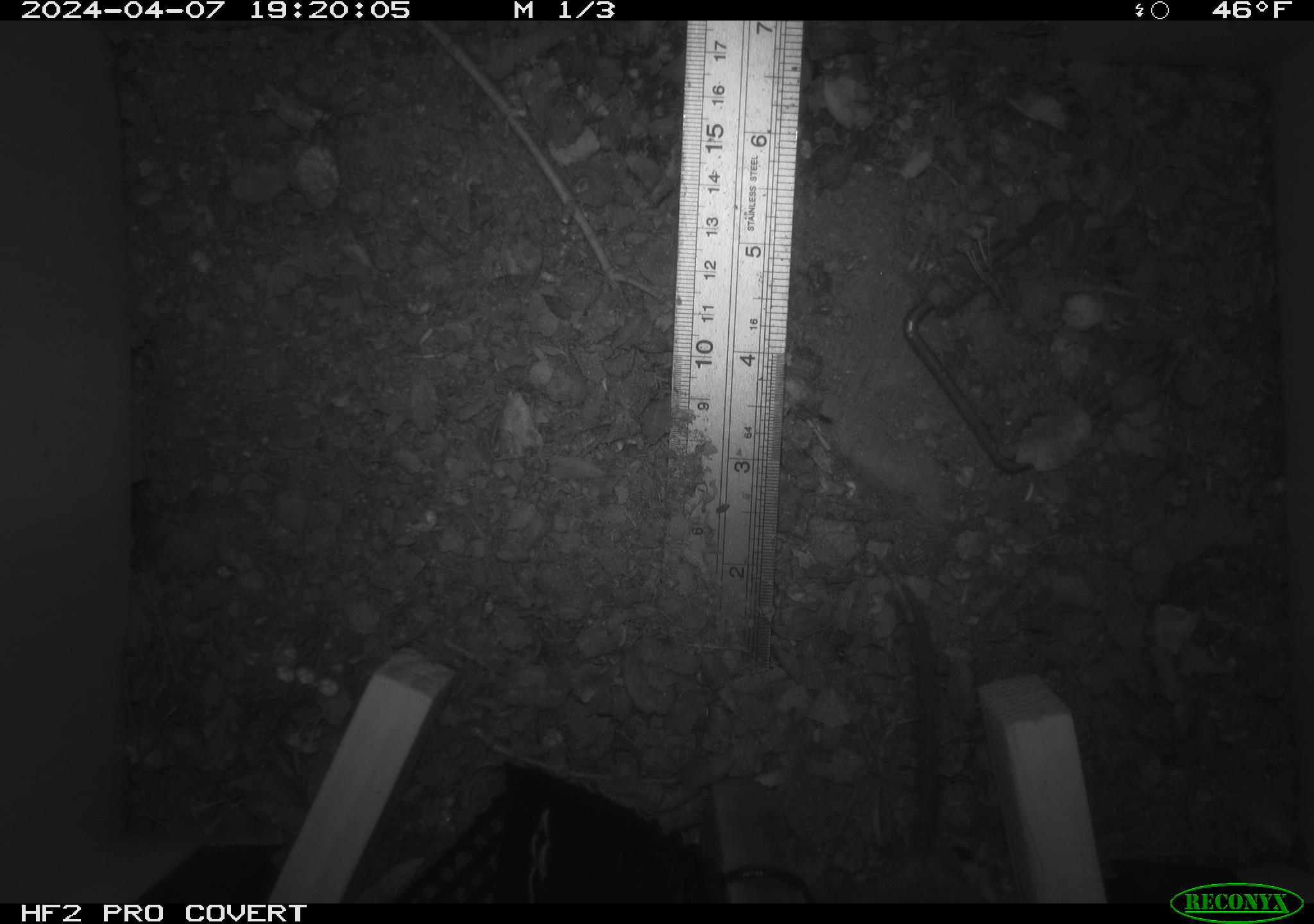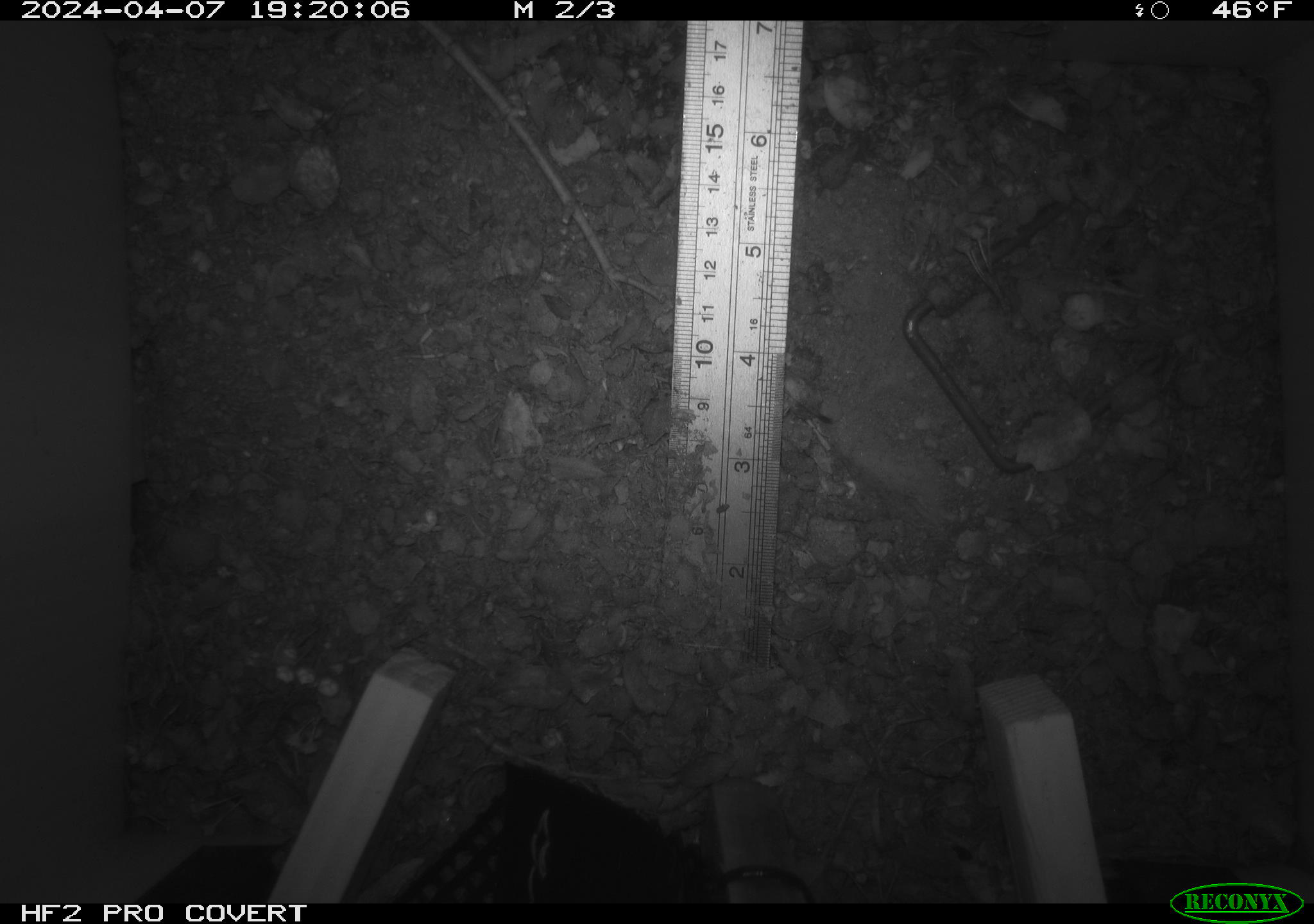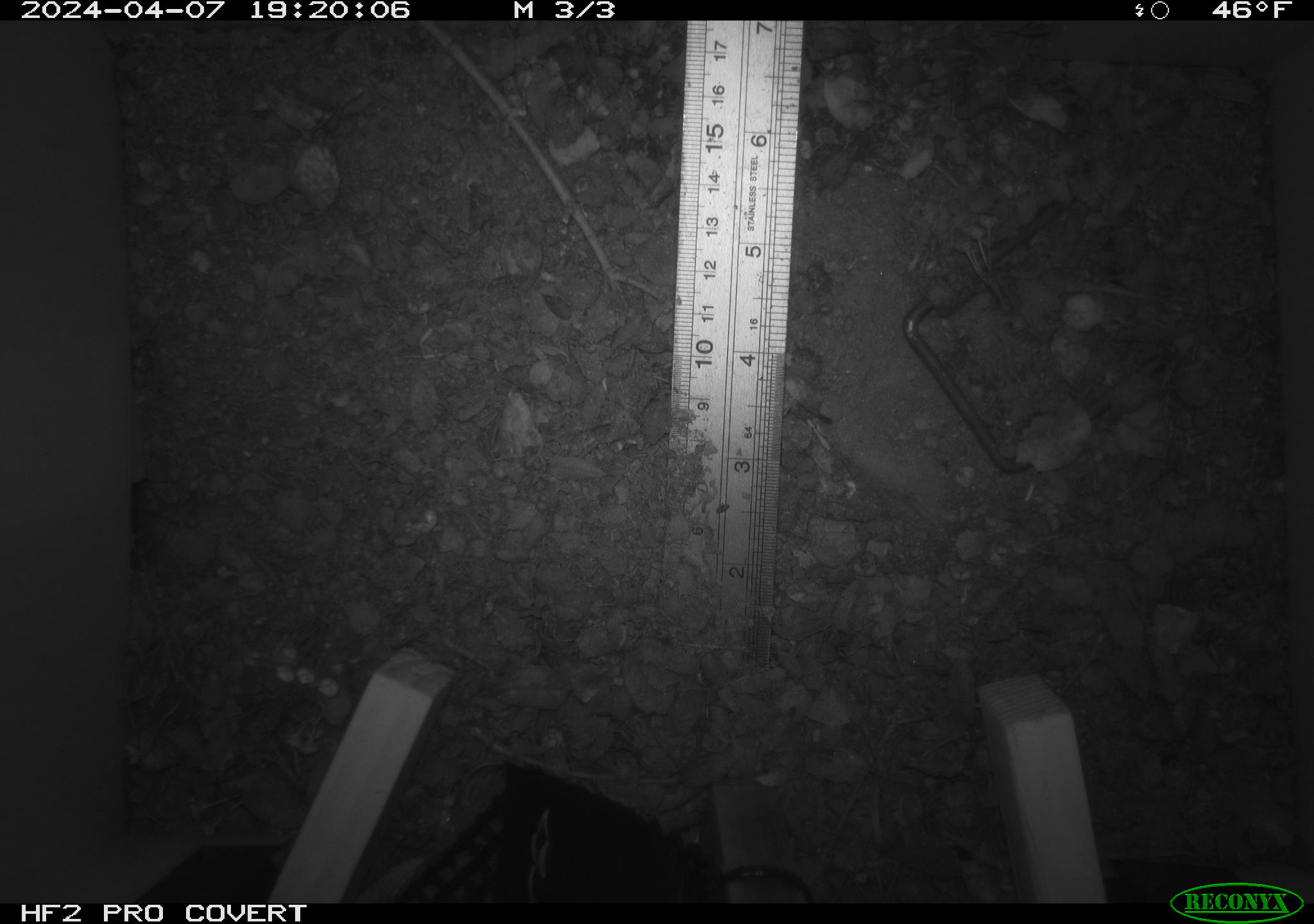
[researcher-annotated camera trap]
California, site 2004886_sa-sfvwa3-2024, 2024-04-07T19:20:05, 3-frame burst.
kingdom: Animalia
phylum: Chordata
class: Mammalia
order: Rodentia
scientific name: Rodentia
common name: mouse species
Mouse species (Rodentia).